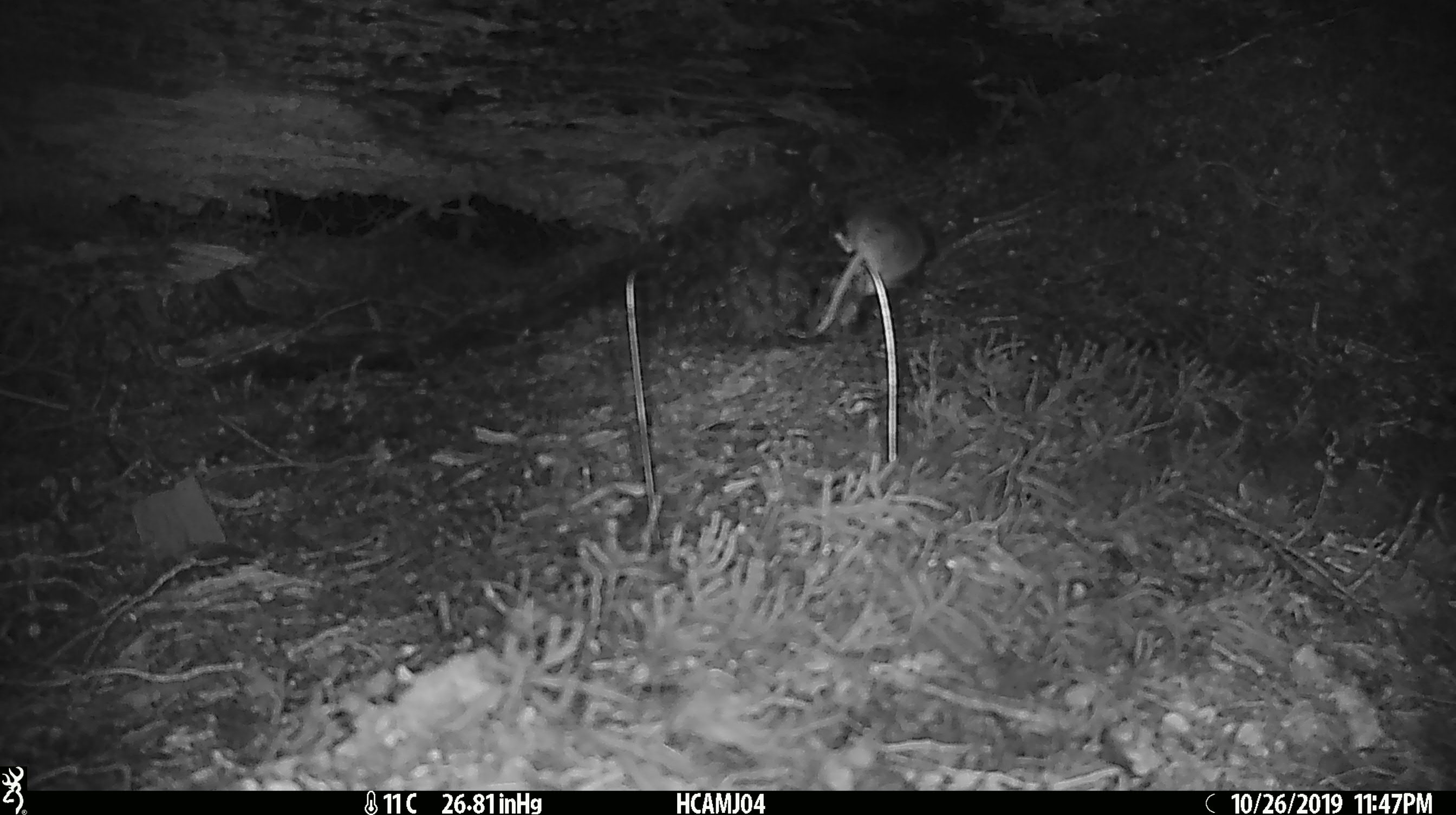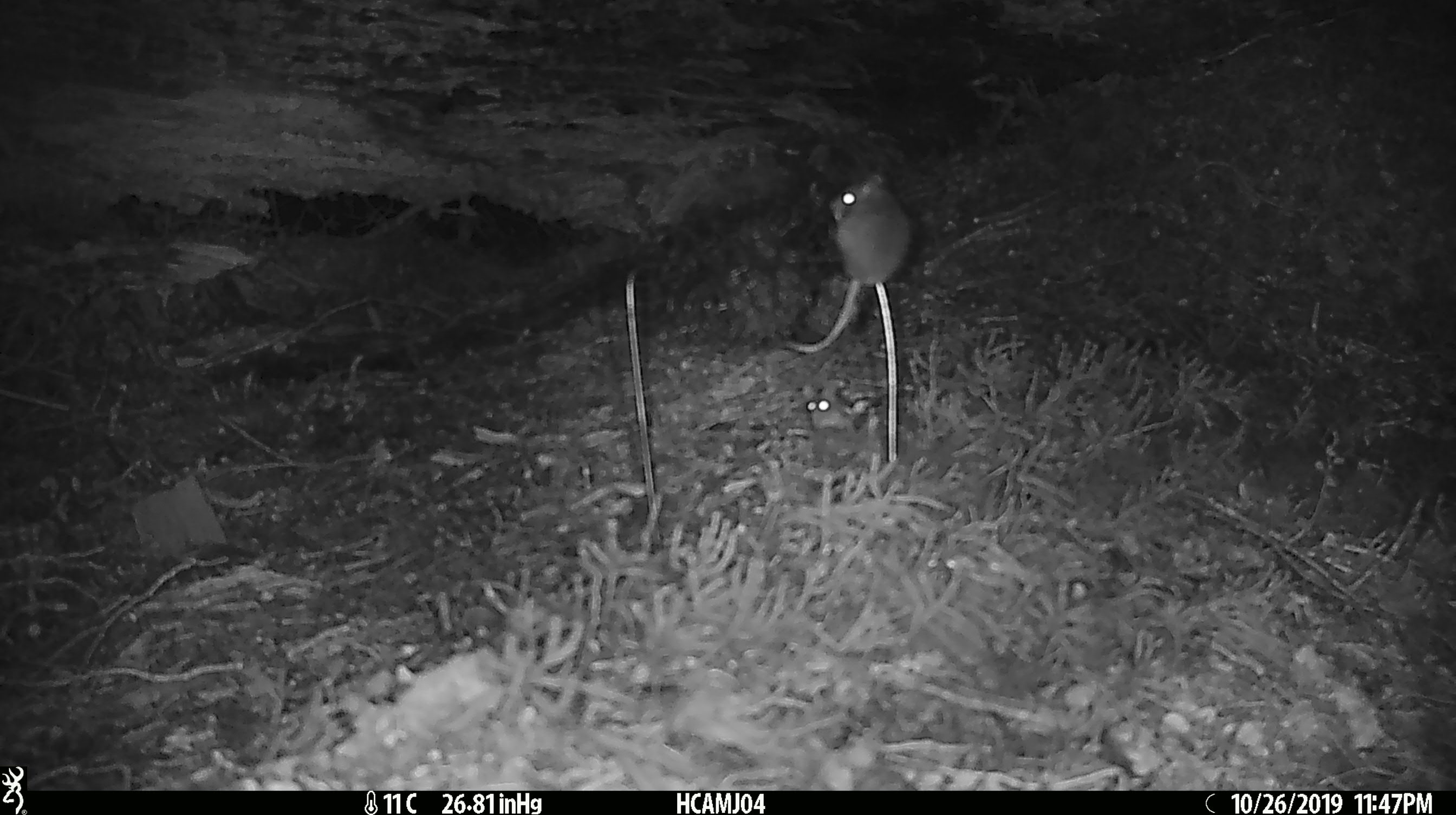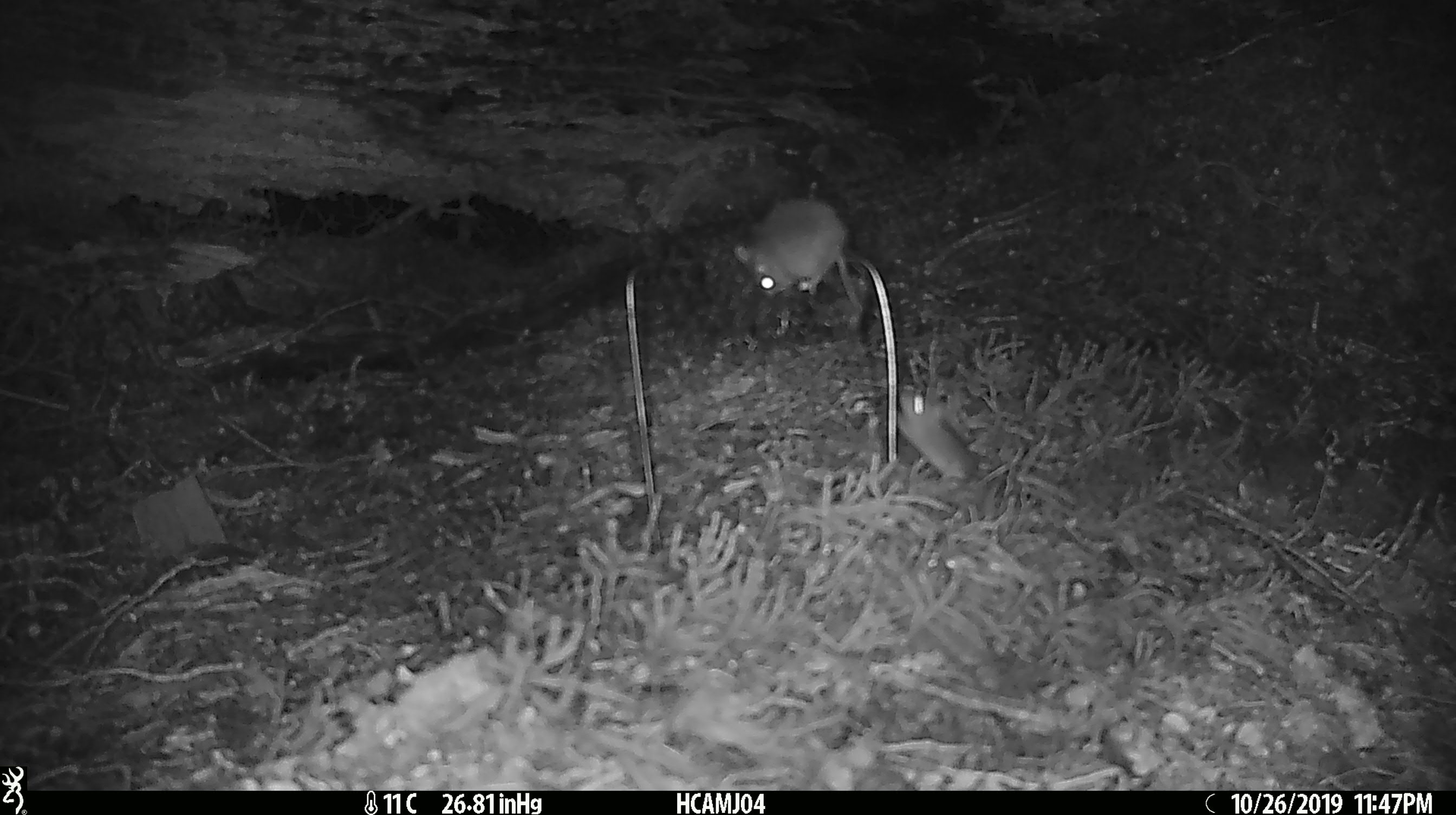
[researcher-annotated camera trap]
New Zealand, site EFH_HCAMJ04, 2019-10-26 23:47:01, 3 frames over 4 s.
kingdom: Animalia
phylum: Chordata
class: Mammalia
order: Rodentia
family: Muridae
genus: Mus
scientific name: Mus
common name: mouse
Mouse (Mus).